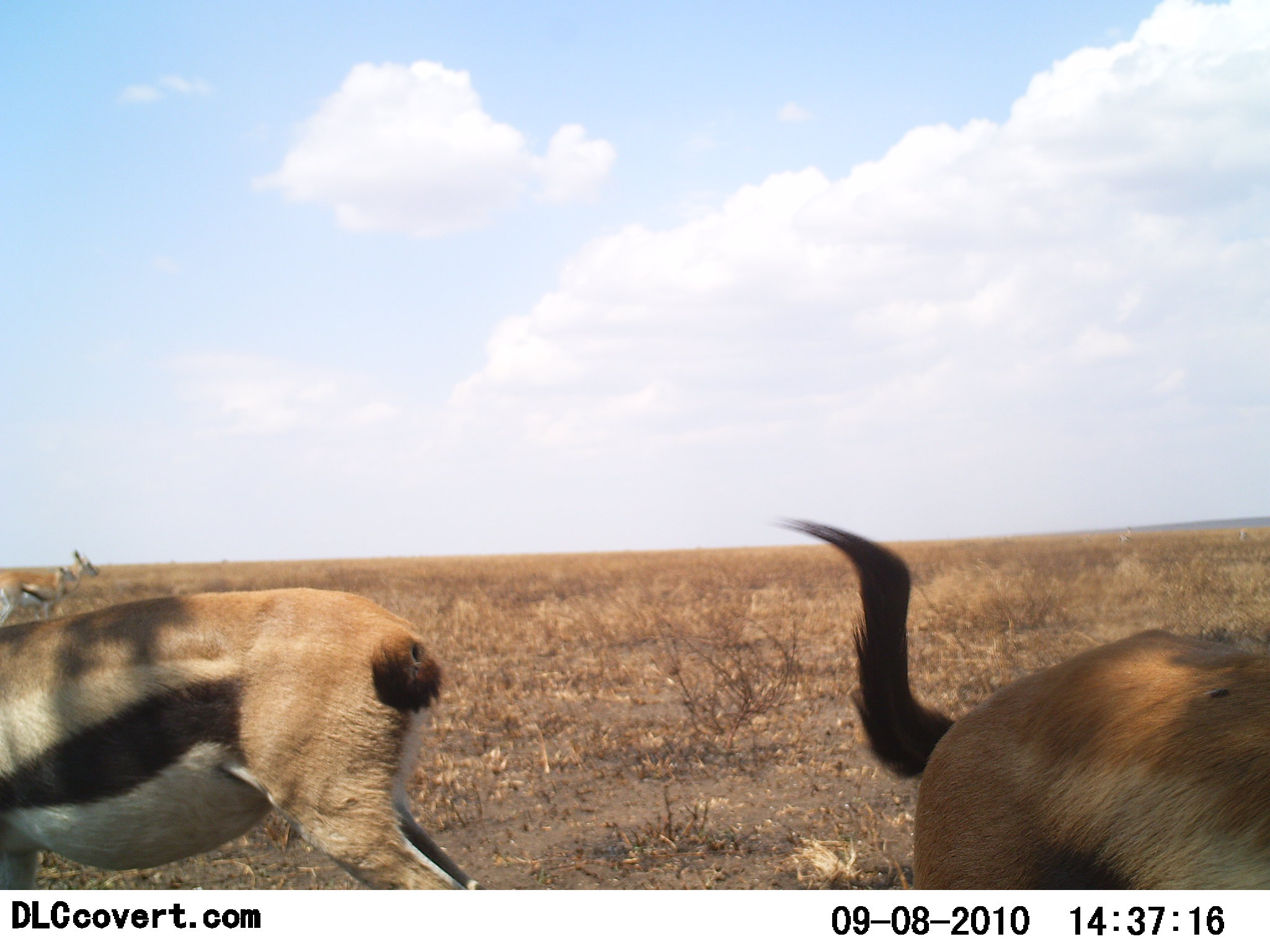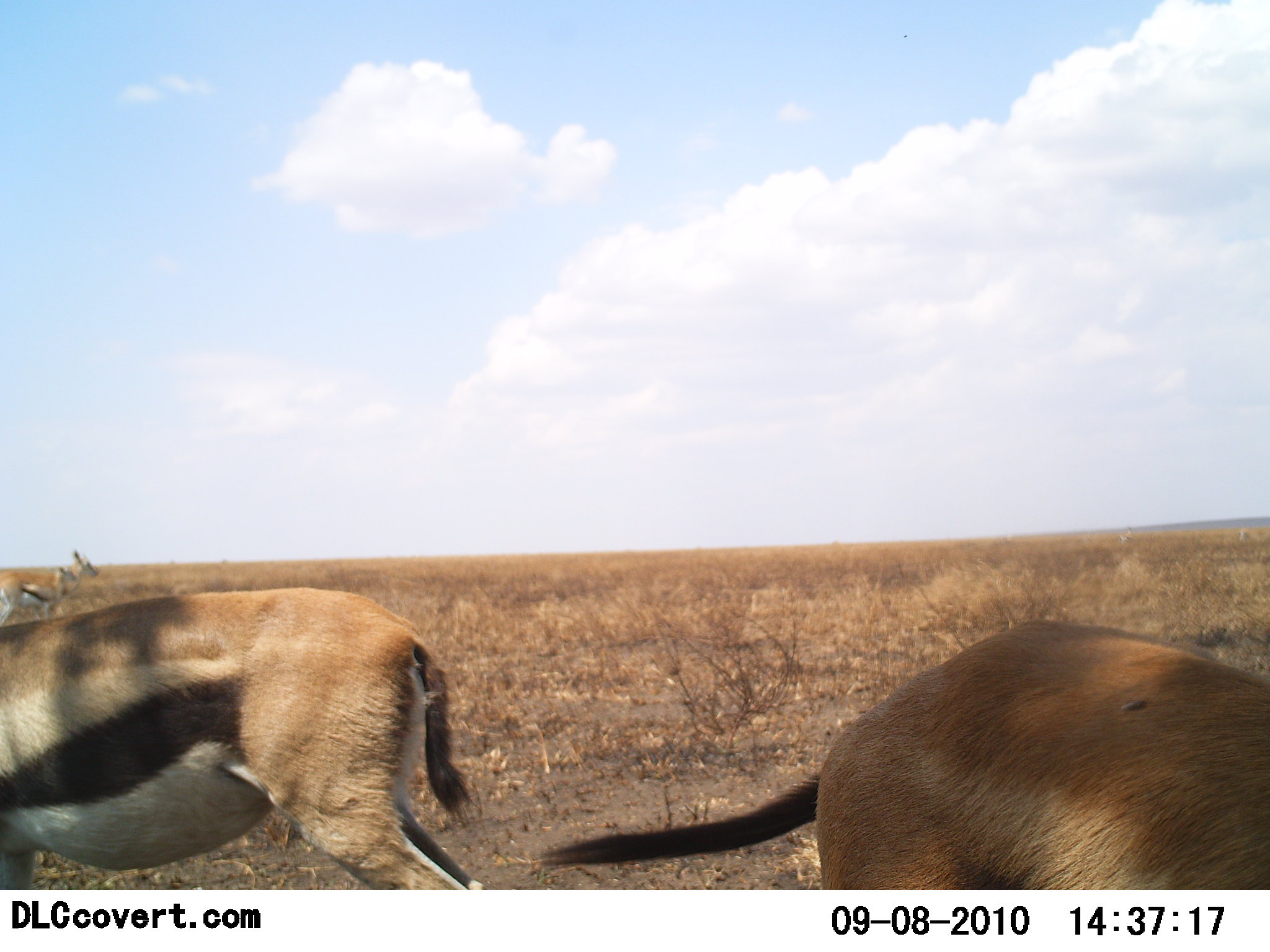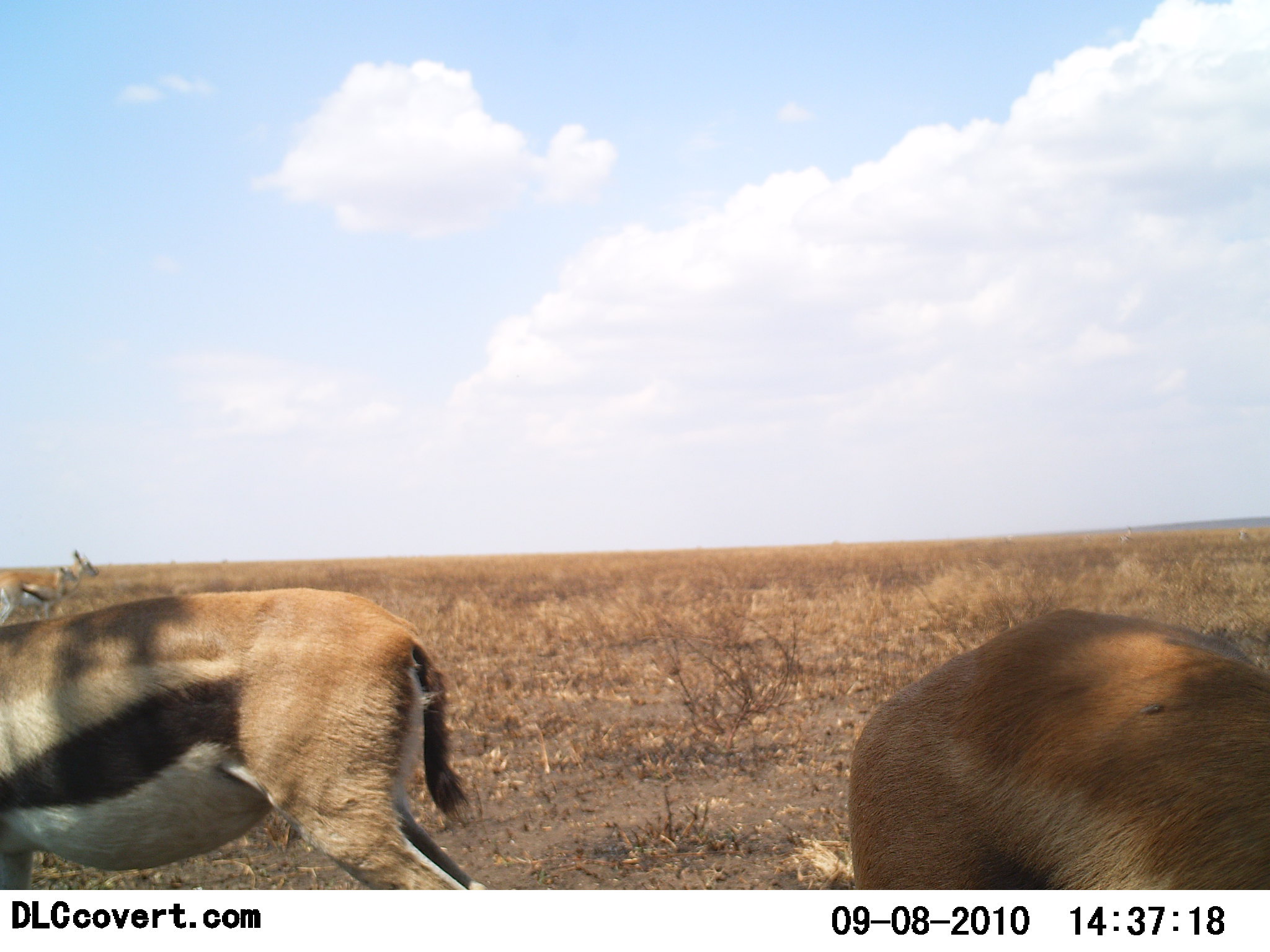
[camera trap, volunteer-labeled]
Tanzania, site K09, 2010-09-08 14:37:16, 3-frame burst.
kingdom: Animalia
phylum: Chordata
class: Mammalia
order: Artiodactyla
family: Bovidae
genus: Eudorcas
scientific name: Eudorcas thomsonii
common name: thomson's gazelle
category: gazellethomsons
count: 3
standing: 86%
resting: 0%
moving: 0%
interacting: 0%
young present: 0%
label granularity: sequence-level